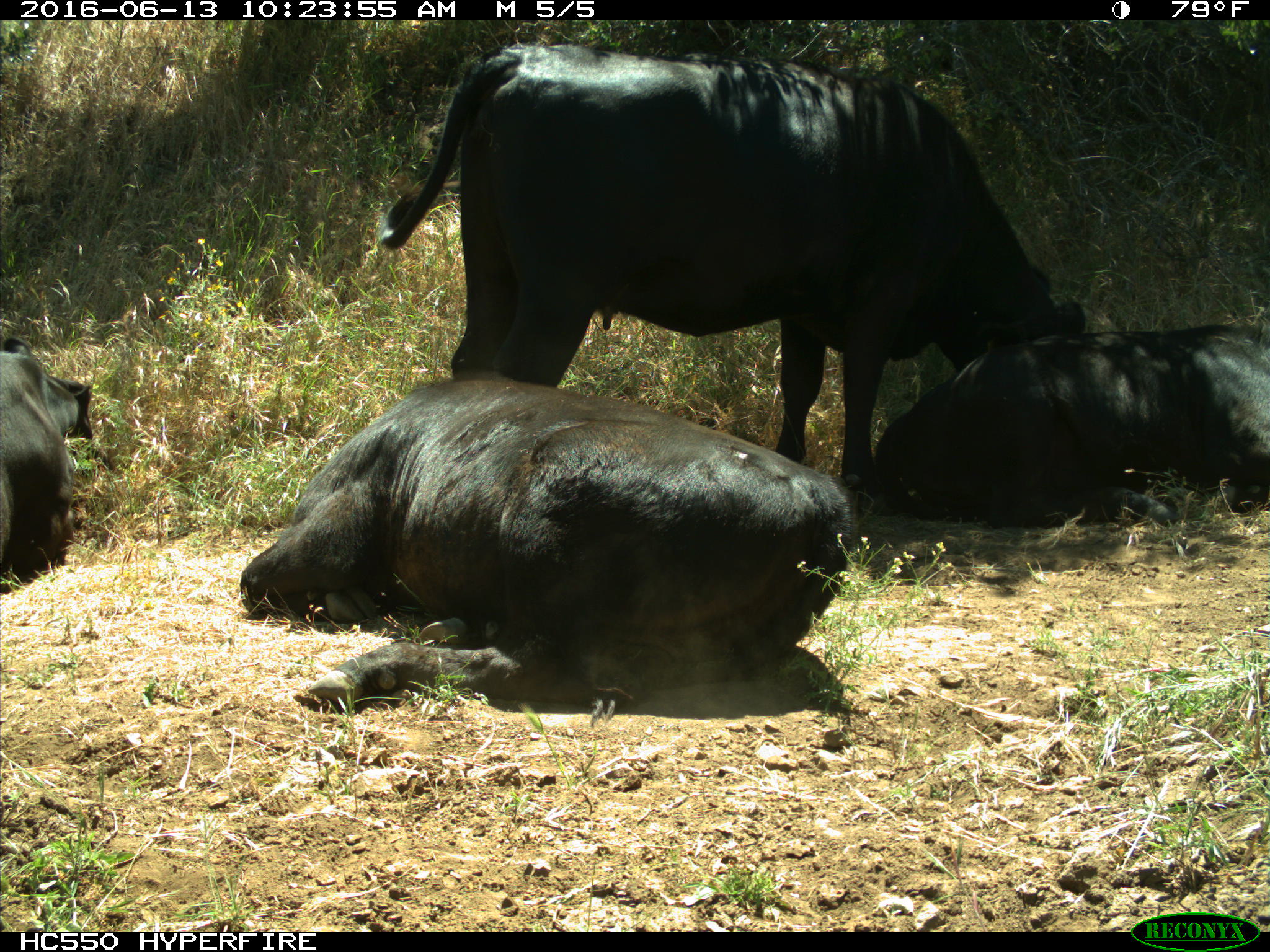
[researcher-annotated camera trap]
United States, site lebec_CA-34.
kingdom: Animalia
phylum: Chordata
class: Mammalia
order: Artiodactyla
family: Bovidae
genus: Bos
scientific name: Bos taurus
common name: domestic cow